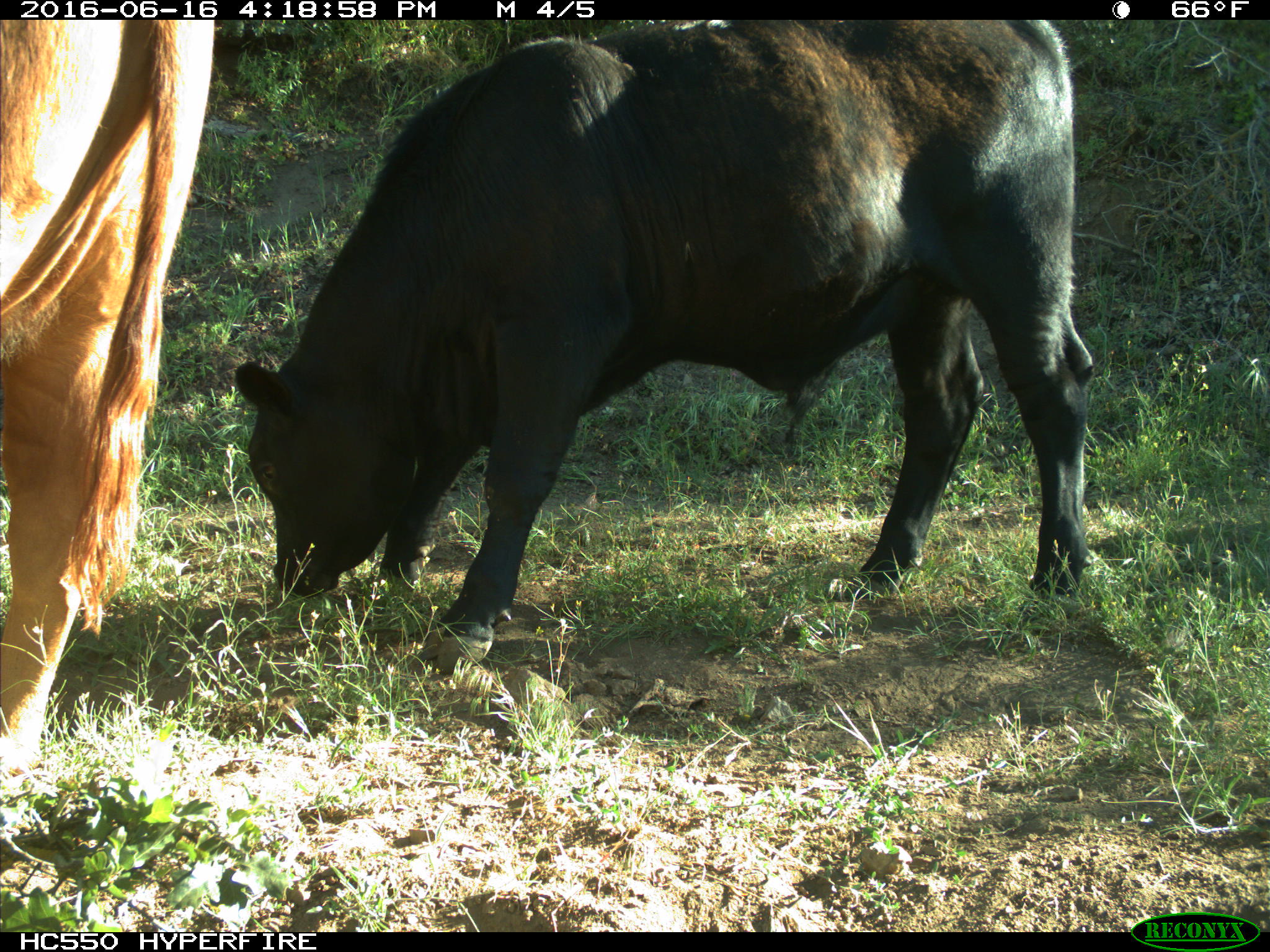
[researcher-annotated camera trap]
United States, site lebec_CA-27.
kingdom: Animalia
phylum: Chordata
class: Mammalia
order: Artiodactyla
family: Bovidae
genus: Bos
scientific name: Bos taurus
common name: domestic cow